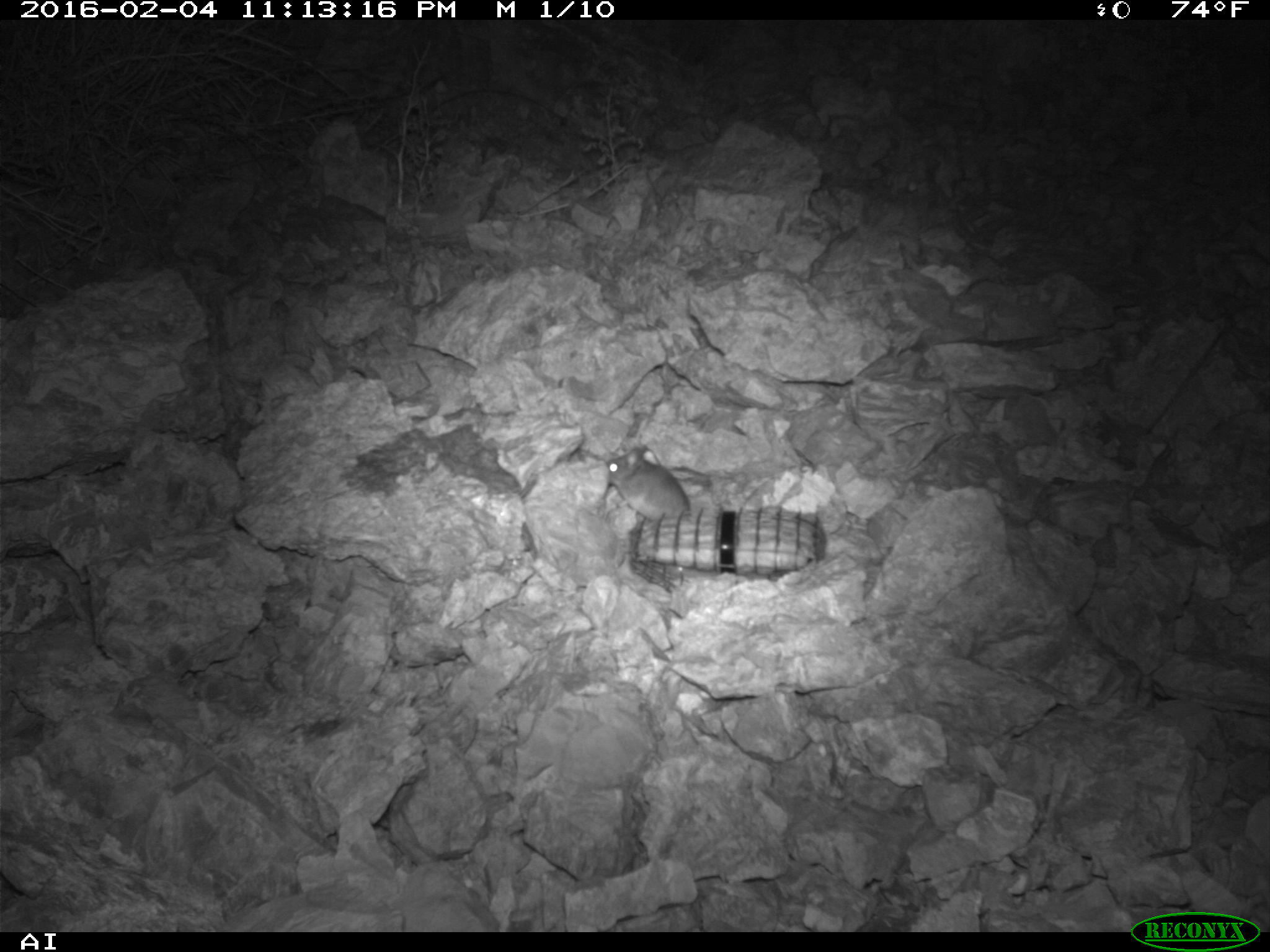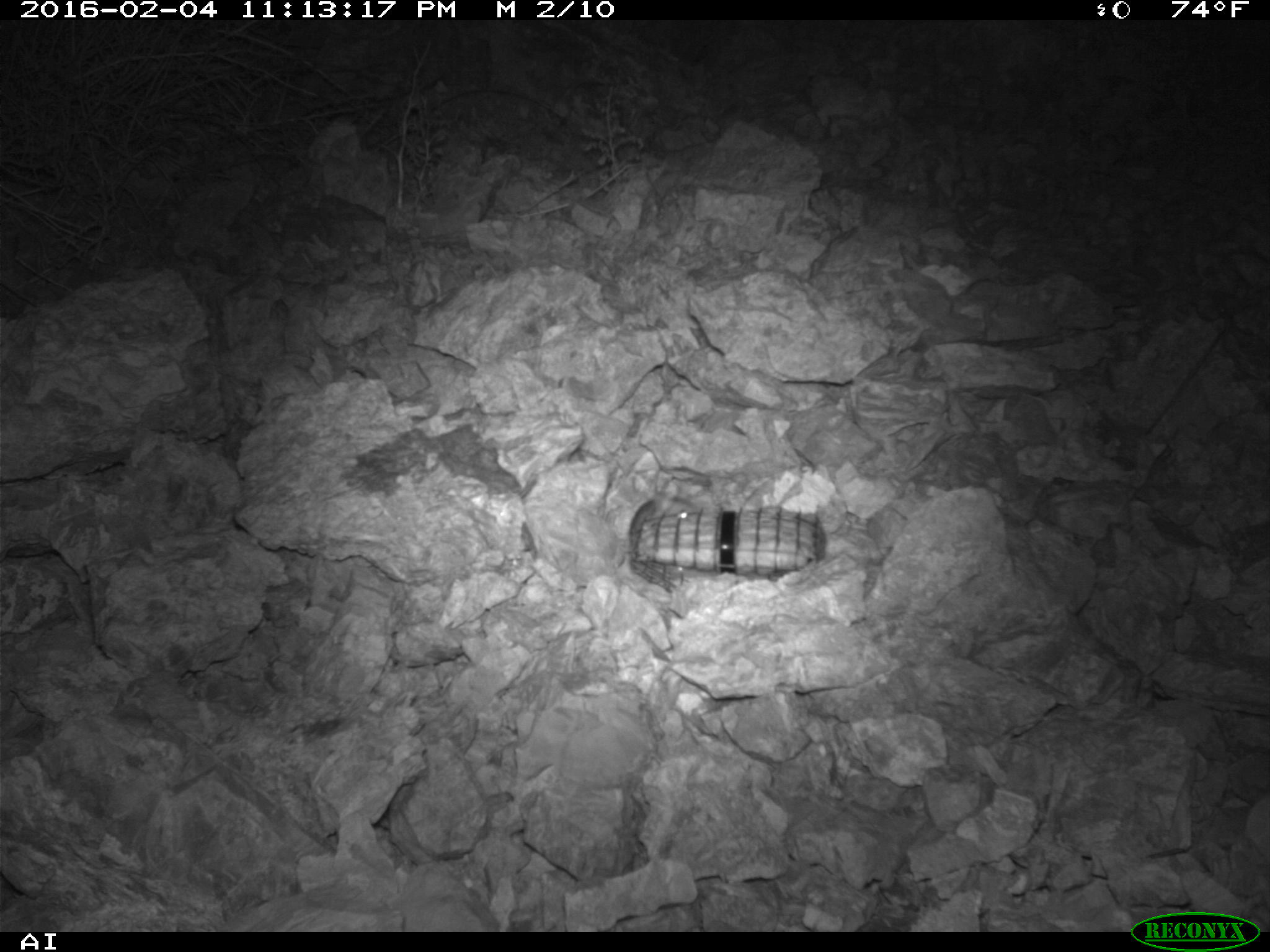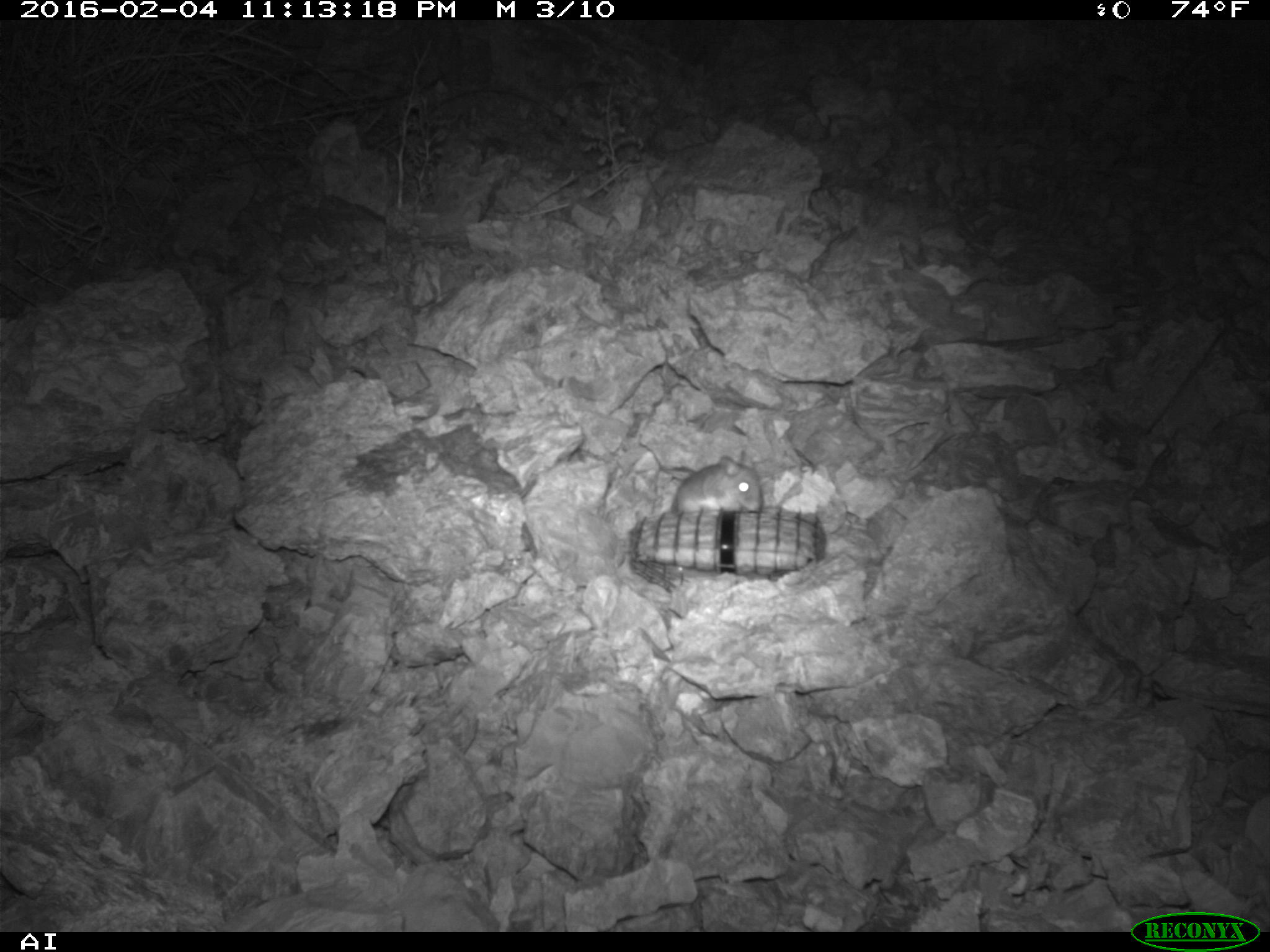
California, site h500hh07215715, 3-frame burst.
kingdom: Animalia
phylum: Chordata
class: Mammalia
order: Rodentia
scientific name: Rodentia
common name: rodent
Rodent (Rodentia).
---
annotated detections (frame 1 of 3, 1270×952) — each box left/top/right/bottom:
rodent: 605/444/689/518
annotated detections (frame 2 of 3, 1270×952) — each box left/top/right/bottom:
rodent: 616/492/697/569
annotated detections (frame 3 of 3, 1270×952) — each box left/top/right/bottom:
rodent: 676/450/763/513